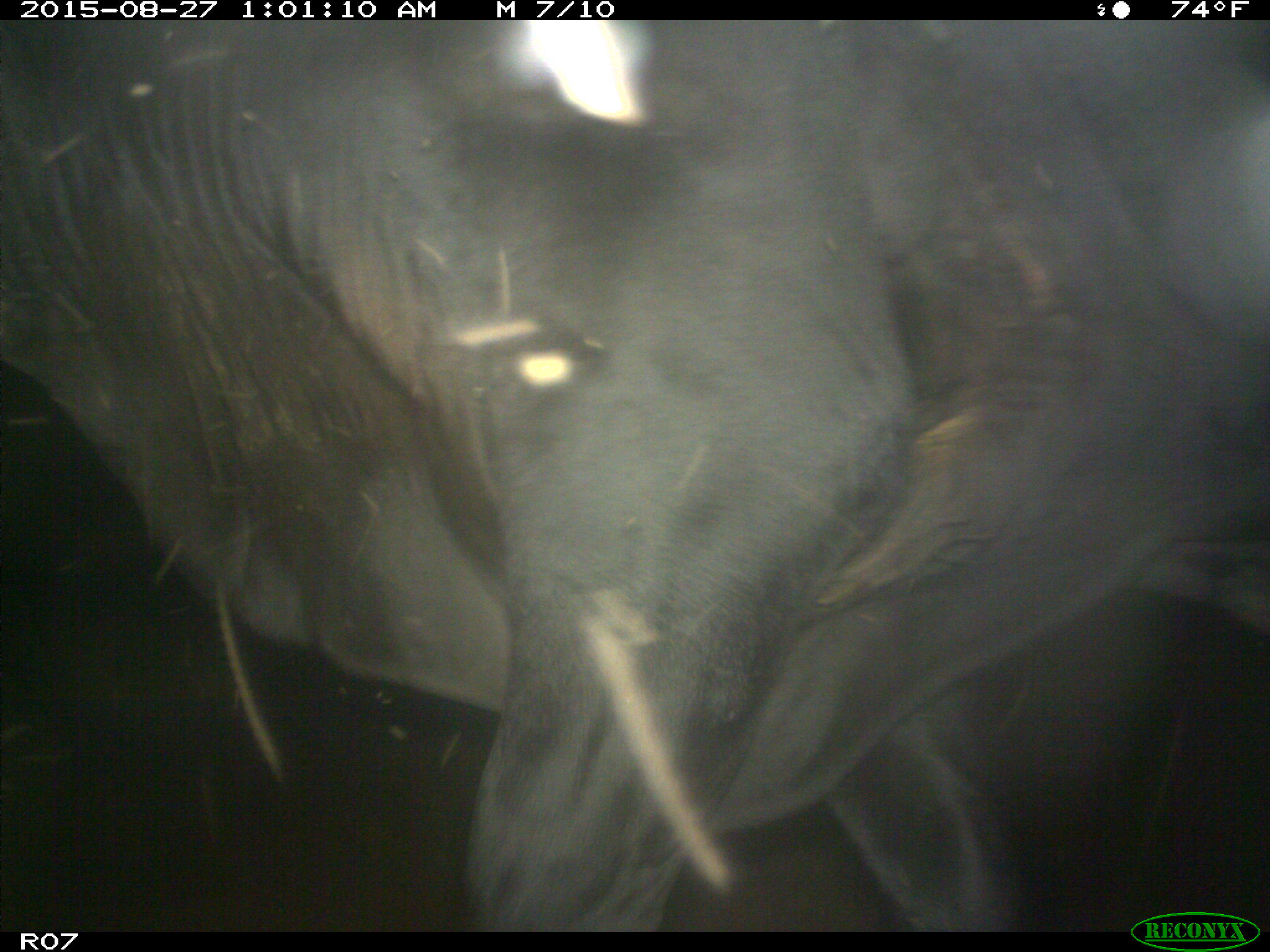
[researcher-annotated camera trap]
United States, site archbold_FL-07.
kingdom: Animalia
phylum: Chordata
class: Mammalia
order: Artiodactyla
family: Bovidae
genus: Bos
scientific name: Bos taurus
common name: domestic cow